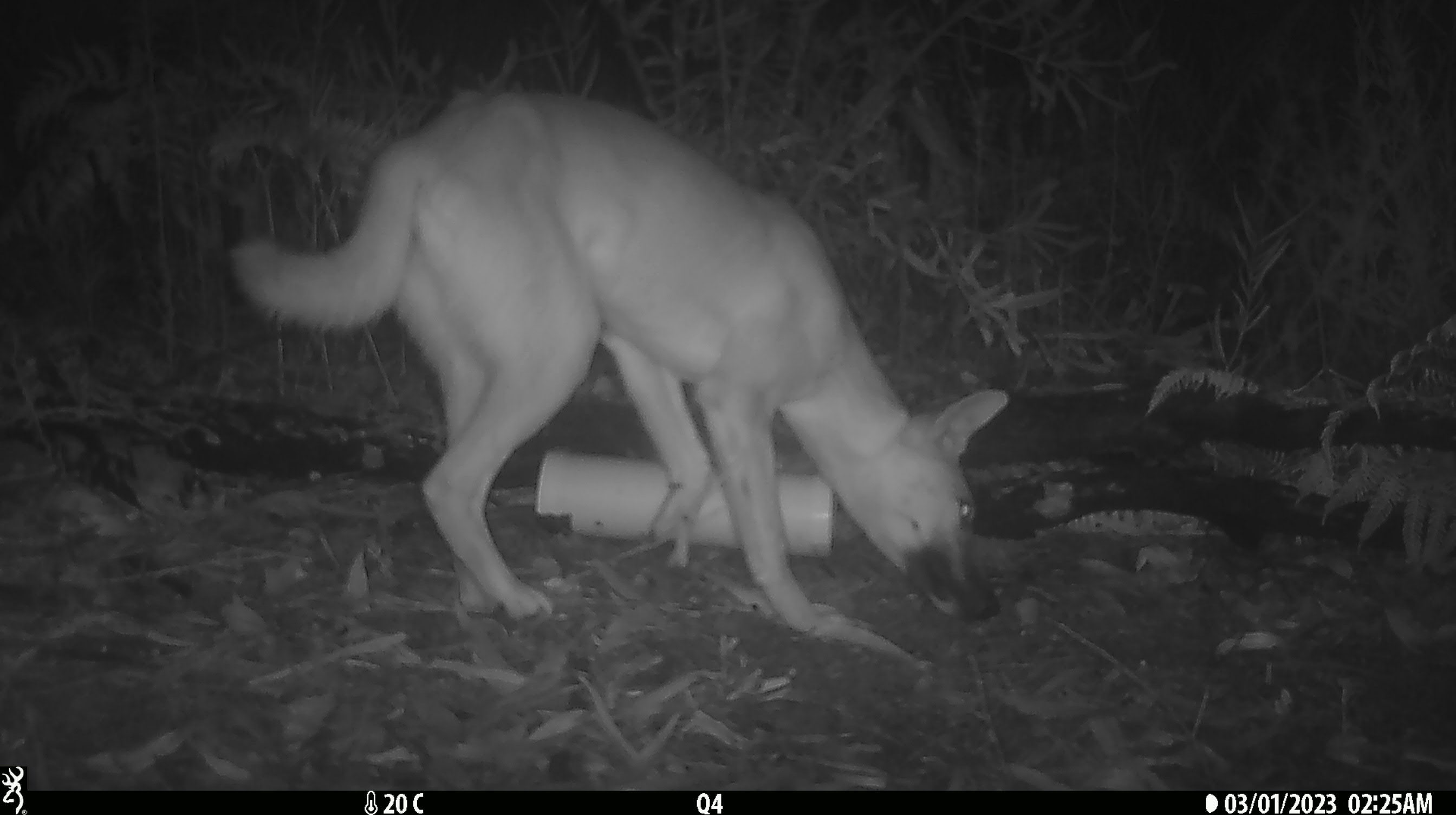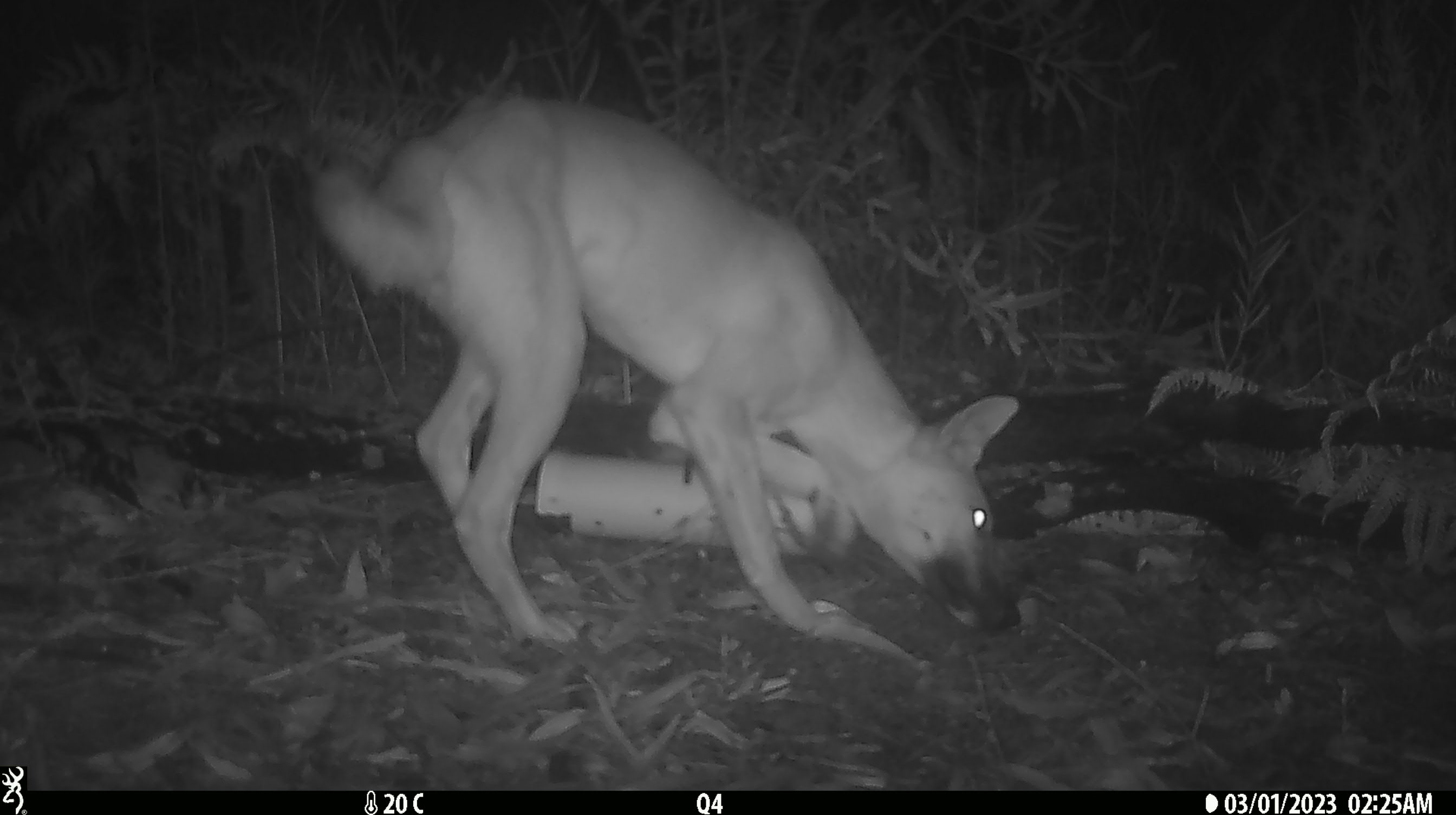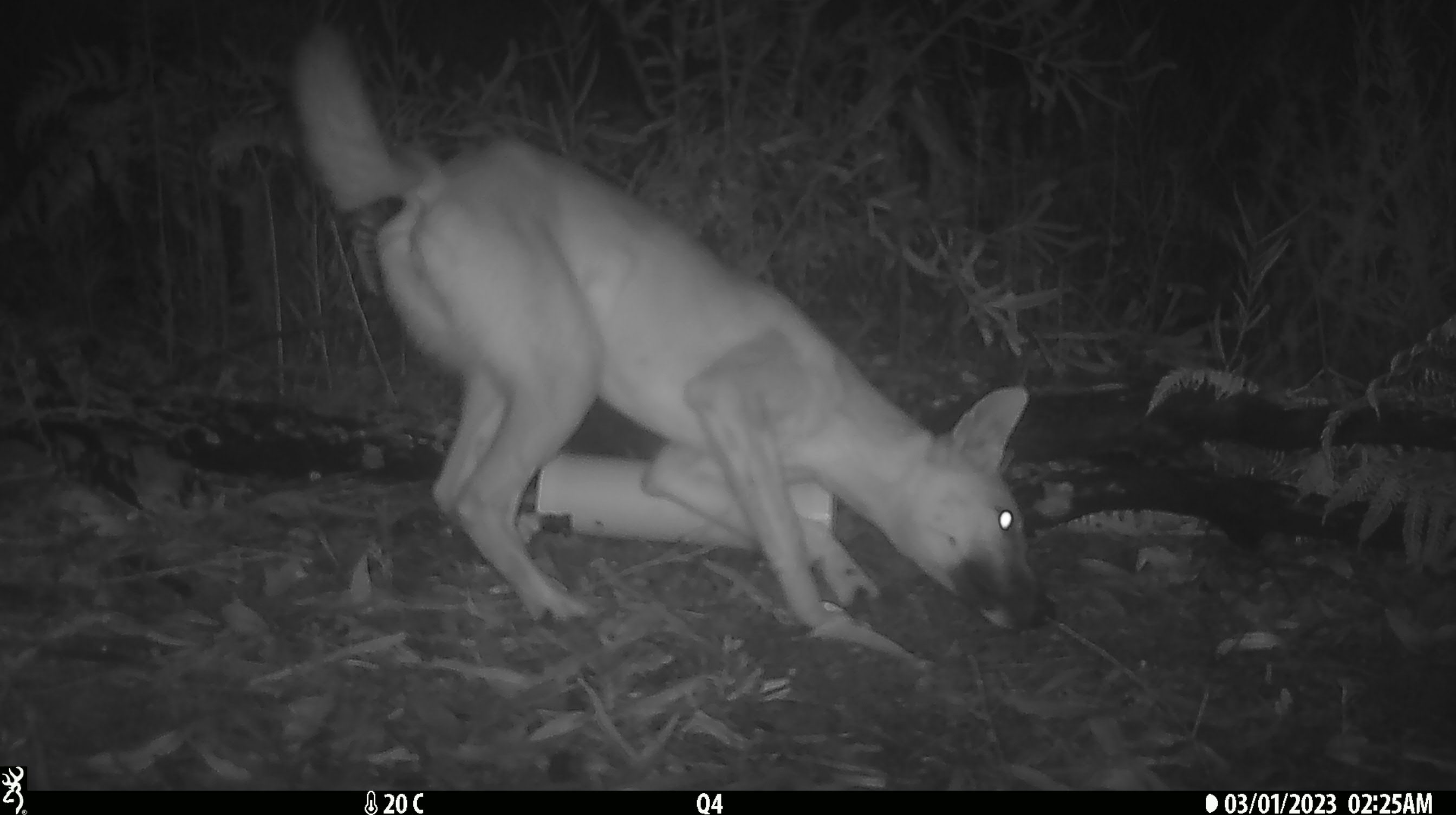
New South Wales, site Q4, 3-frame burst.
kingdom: Animalia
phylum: Chordata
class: Mammalia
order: Carnivora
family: Canidae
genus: Canis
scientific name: Canis familiaris dingo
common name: dingo